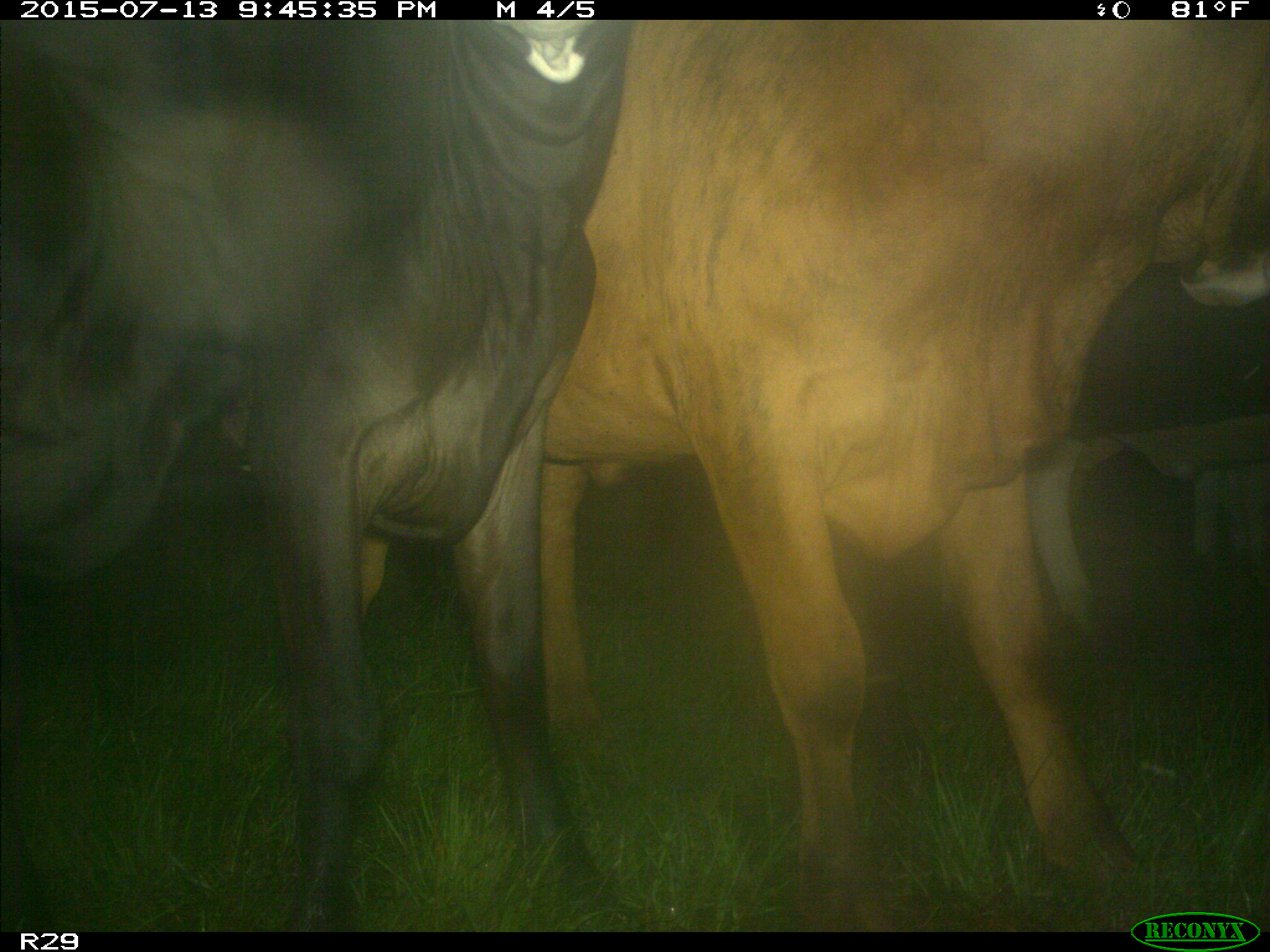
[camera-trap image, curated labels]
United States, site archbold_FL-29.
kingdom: Animalia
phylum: Chordata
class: Mammalia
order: Artiodactyla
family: Bovidae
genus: Bos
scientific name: Bos taurus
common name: domestic cow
Bos taurus (domestic cow).